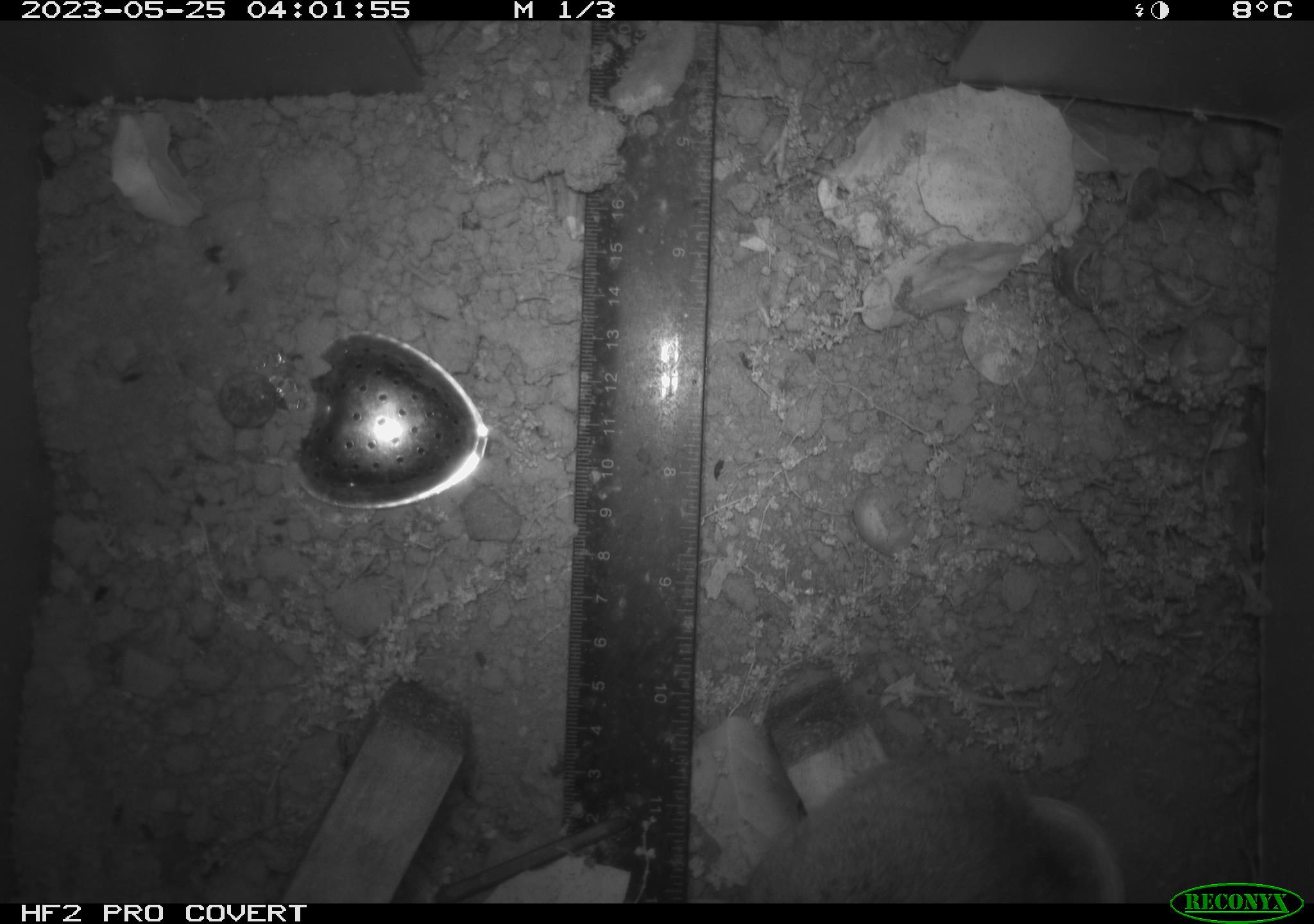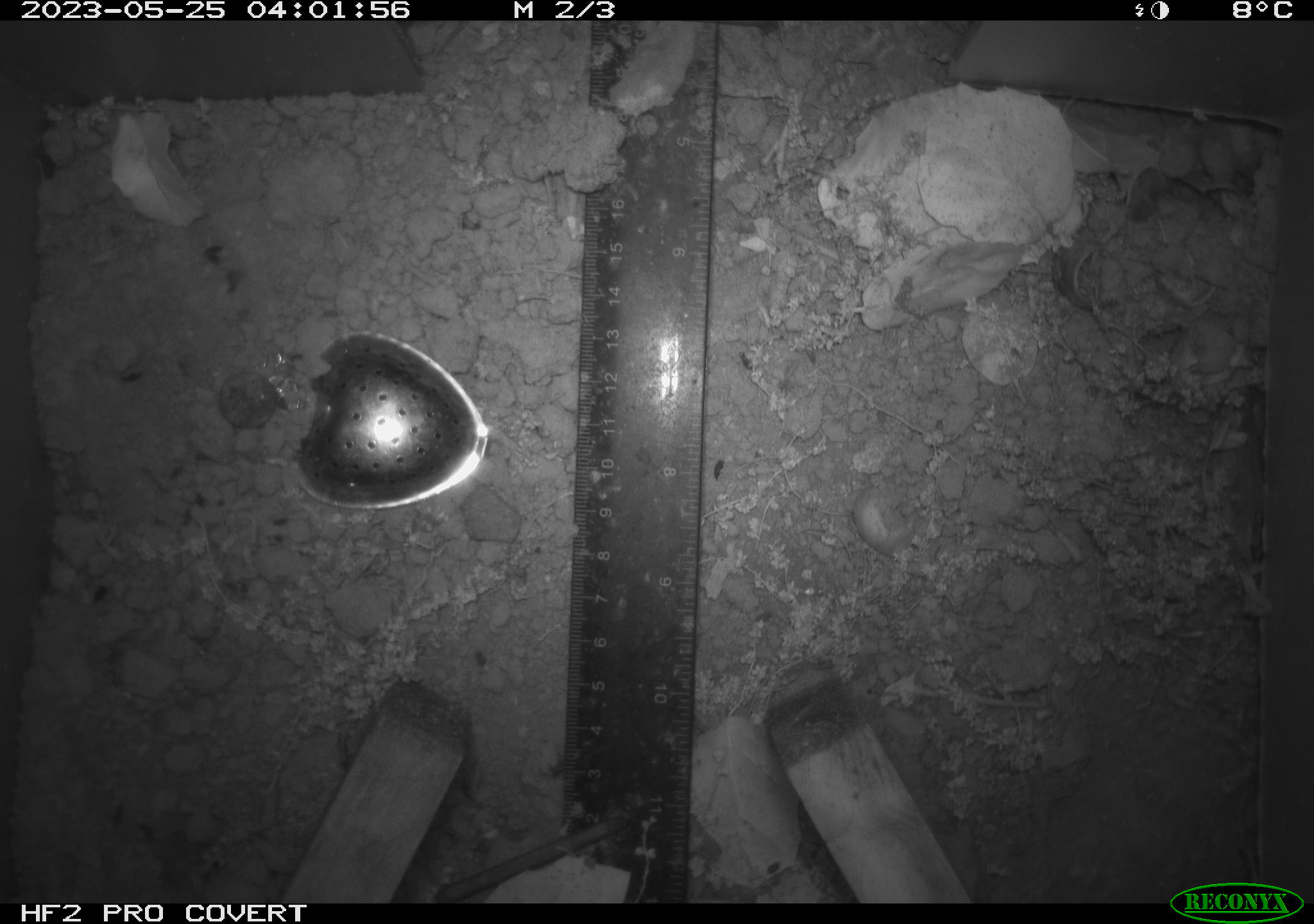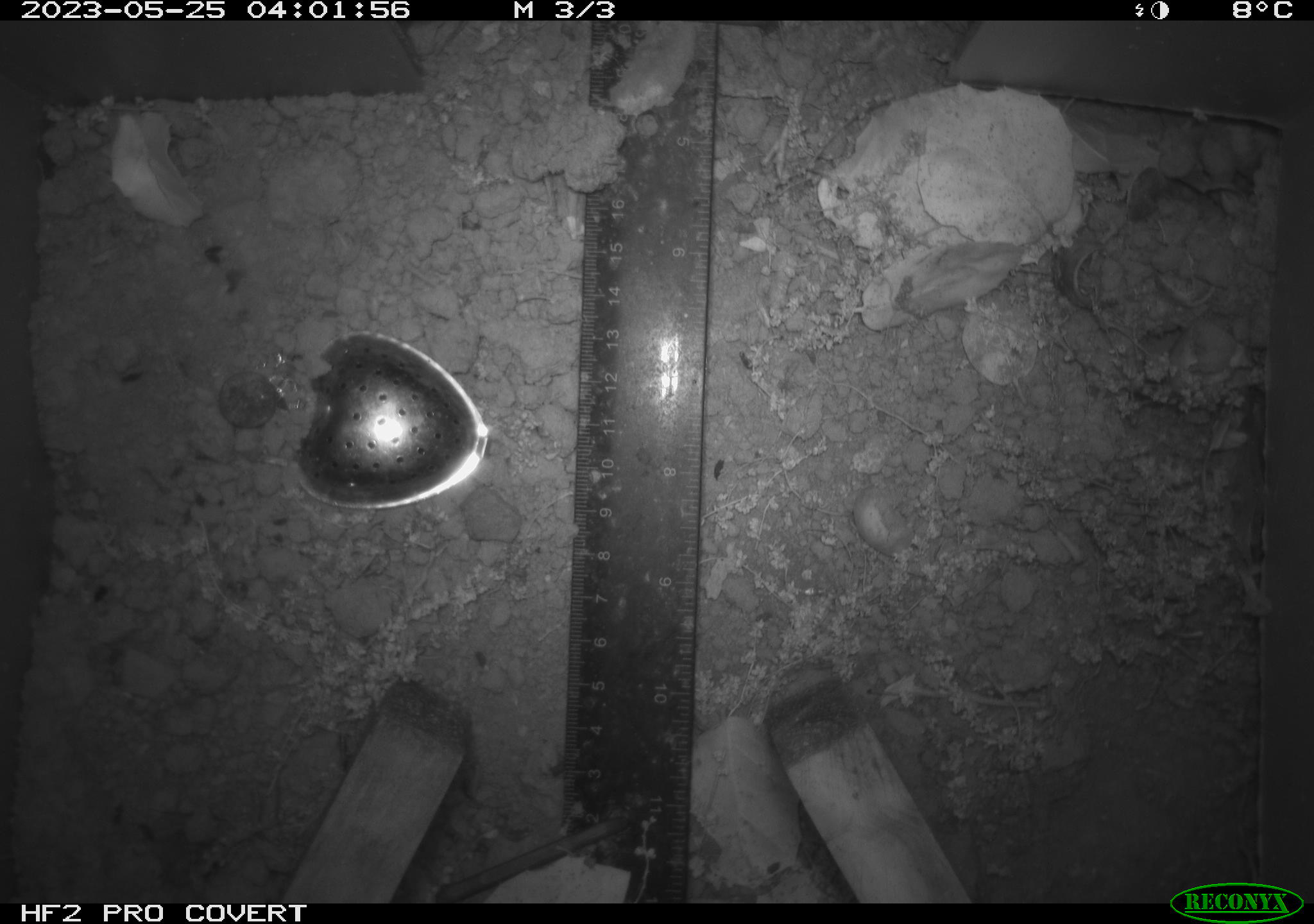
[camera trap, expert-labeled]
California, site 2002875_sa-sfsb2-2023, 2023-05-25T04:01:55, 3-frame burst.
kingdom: Animalia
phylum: Chordata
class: Mammalia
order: Rodentia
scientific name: Rodentia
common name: mouse species